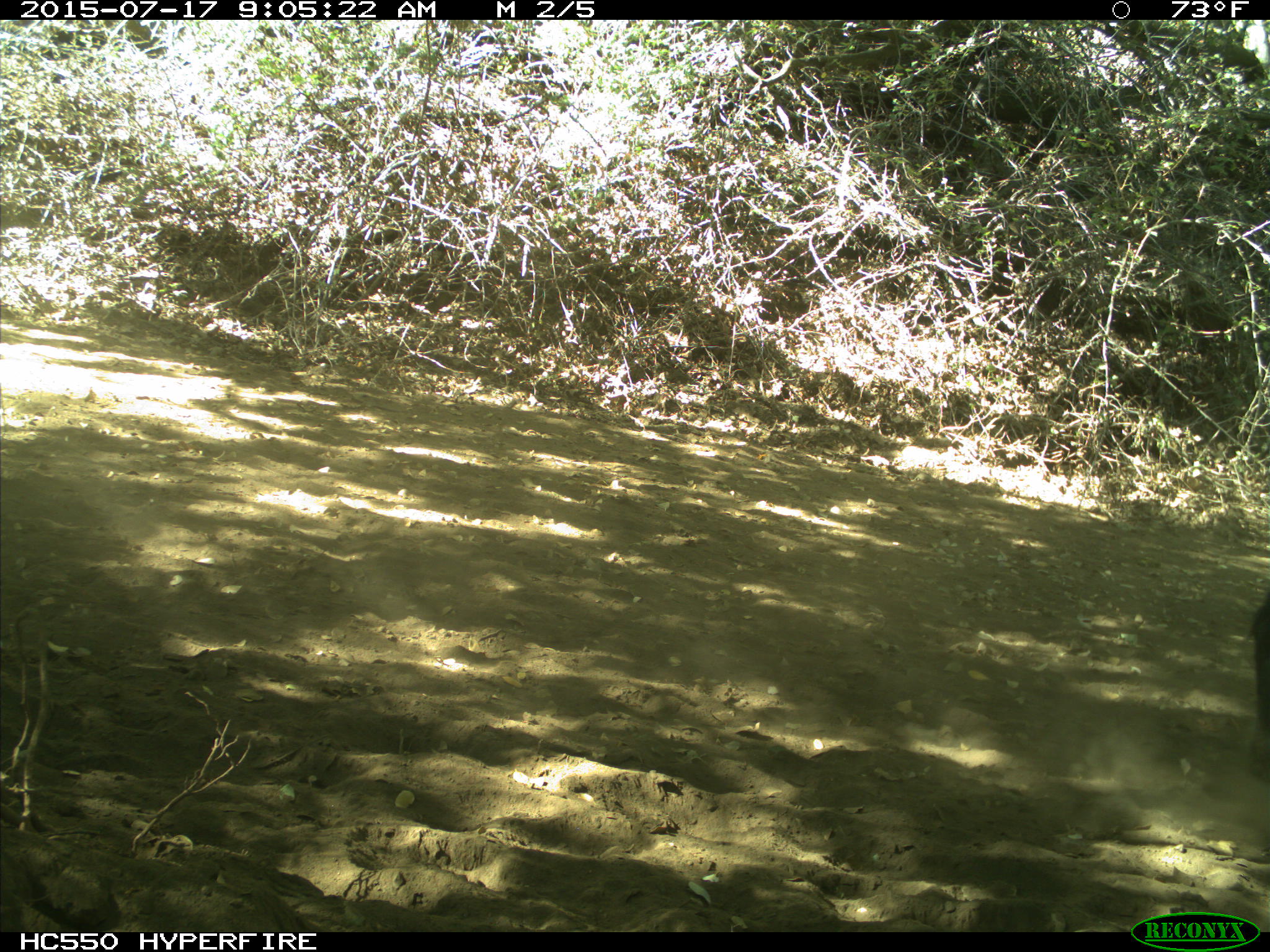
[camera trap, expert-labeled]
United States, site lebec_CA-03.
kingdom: Animalia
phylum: Chordata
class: Mammalia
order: Artiodactyla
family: Suidae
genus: Sus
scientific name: Sus scrofa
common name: wild boar